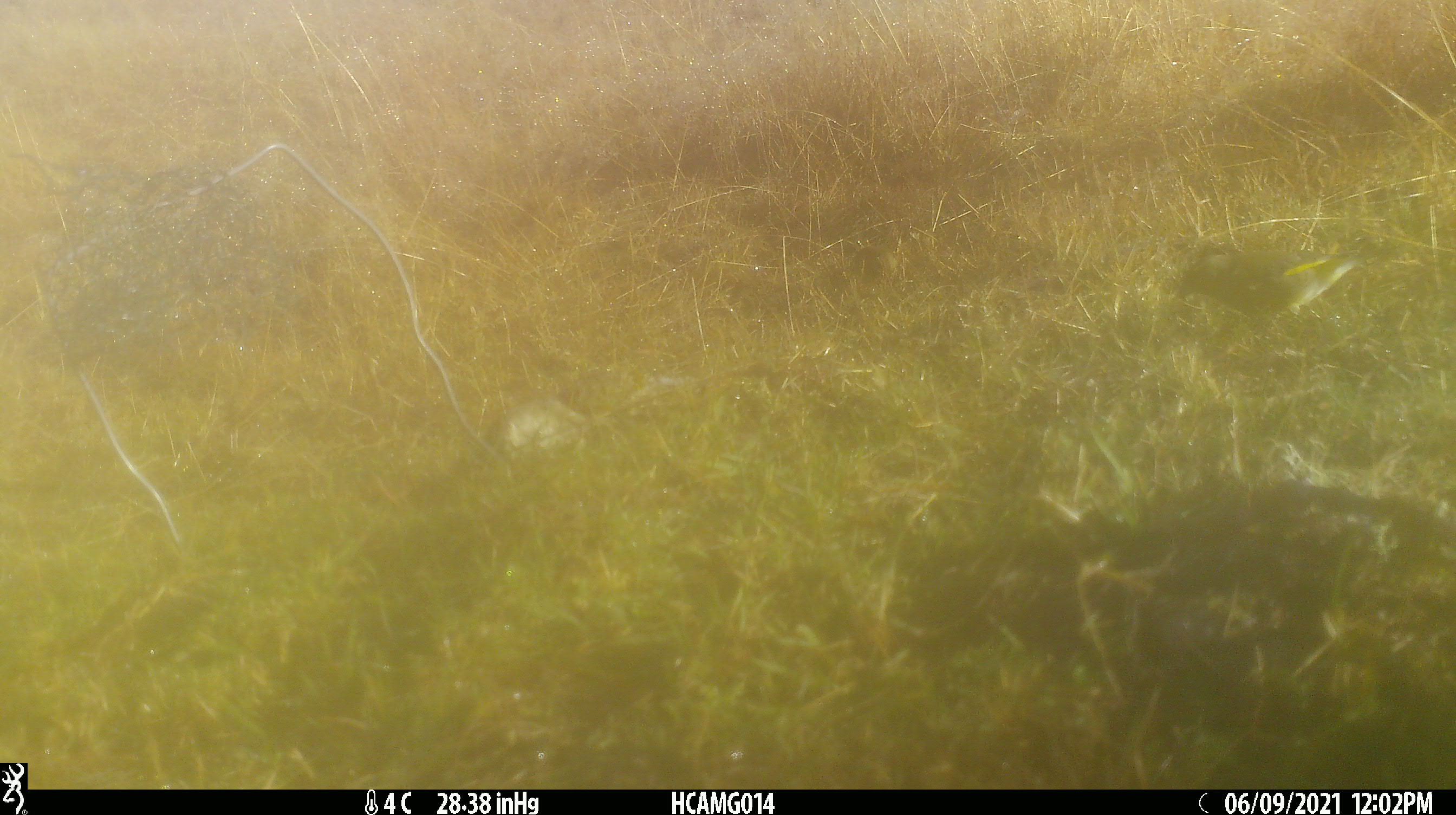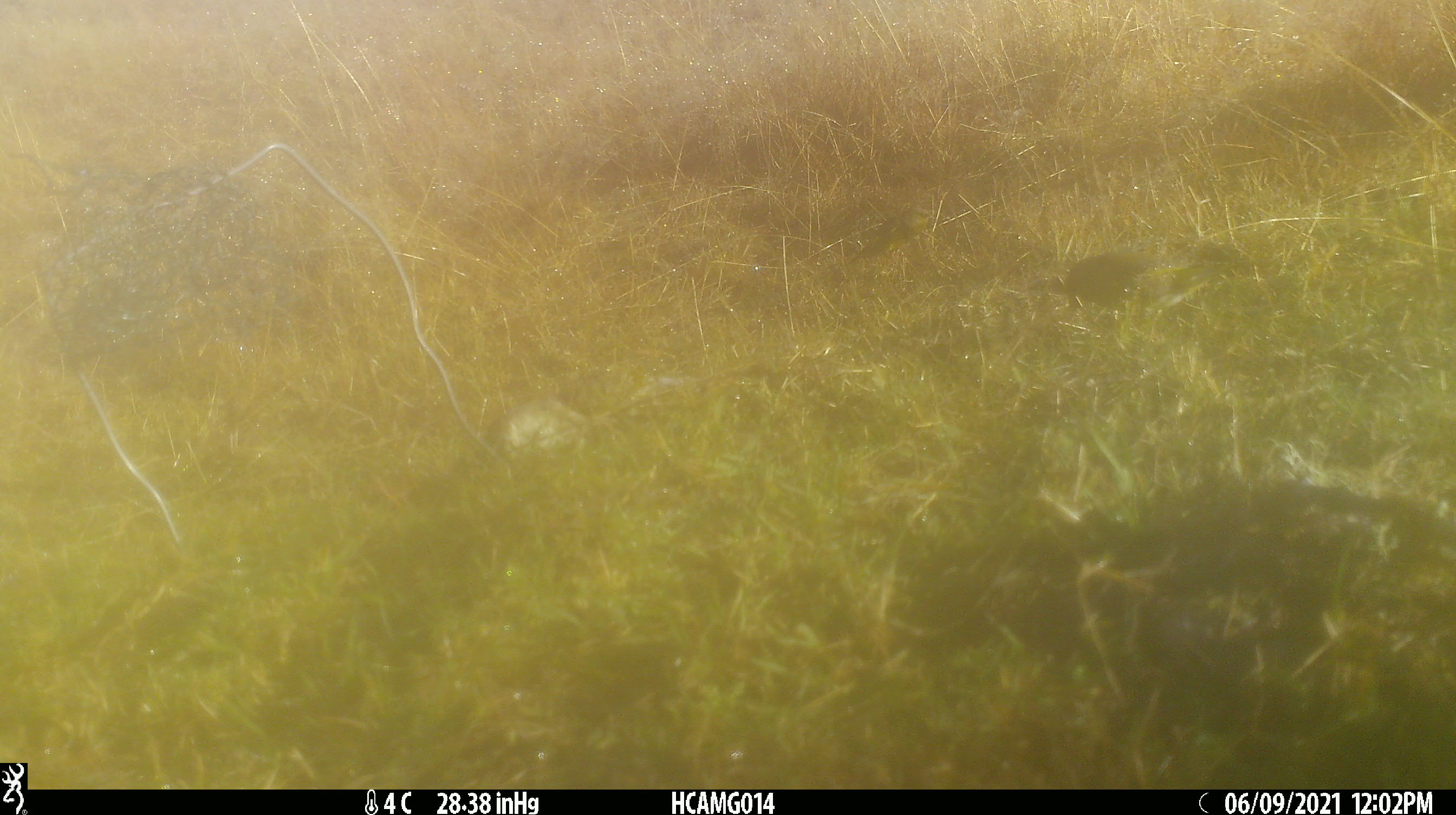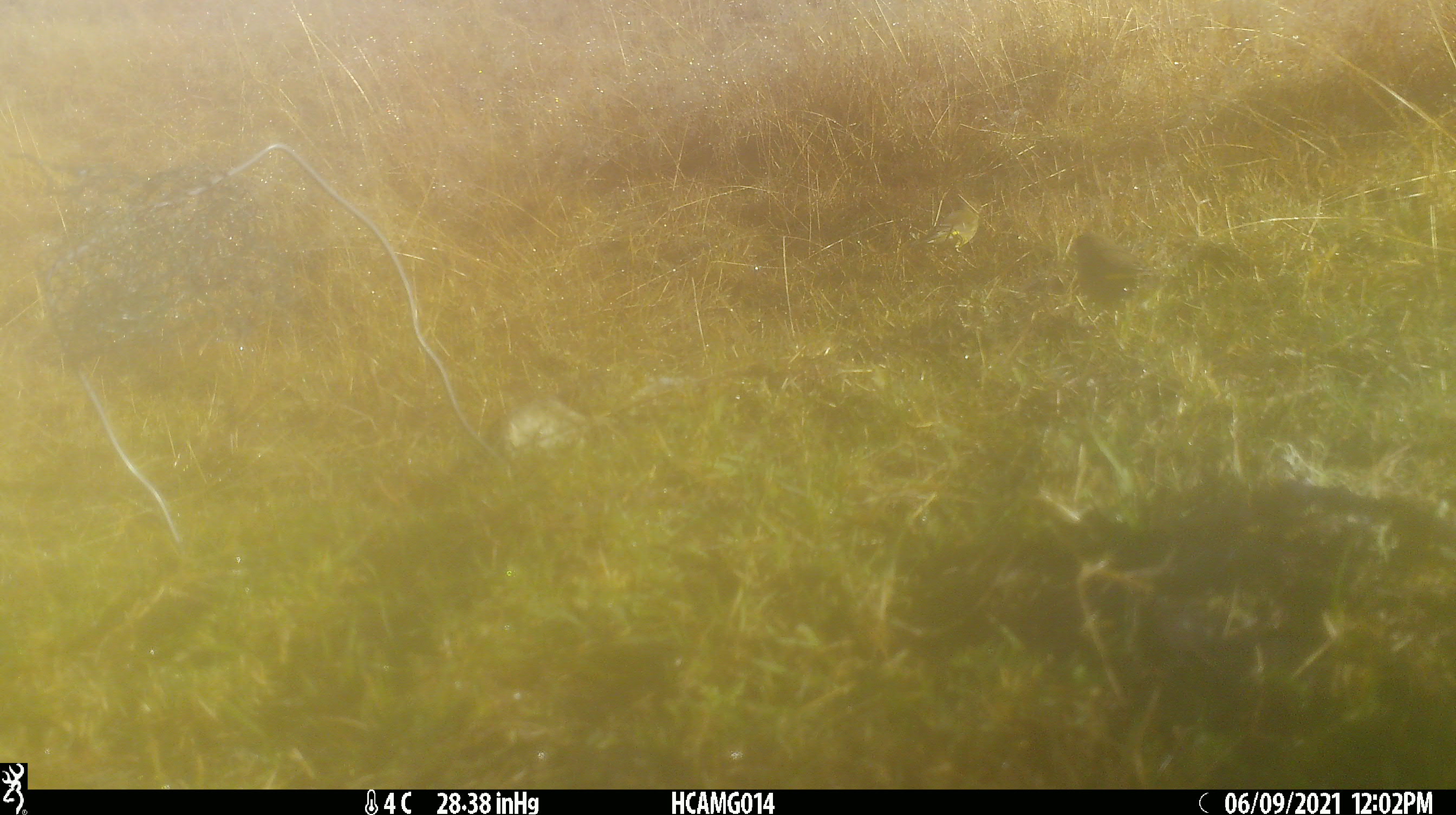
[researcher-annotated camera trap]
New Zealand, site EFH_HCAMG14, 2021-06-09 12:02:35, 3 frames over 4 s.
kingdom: Animalia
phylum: Chordata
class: Aves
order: Passeriformes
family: Fringillidae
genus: Chloris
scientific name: Chloris chloris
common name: greenfinch